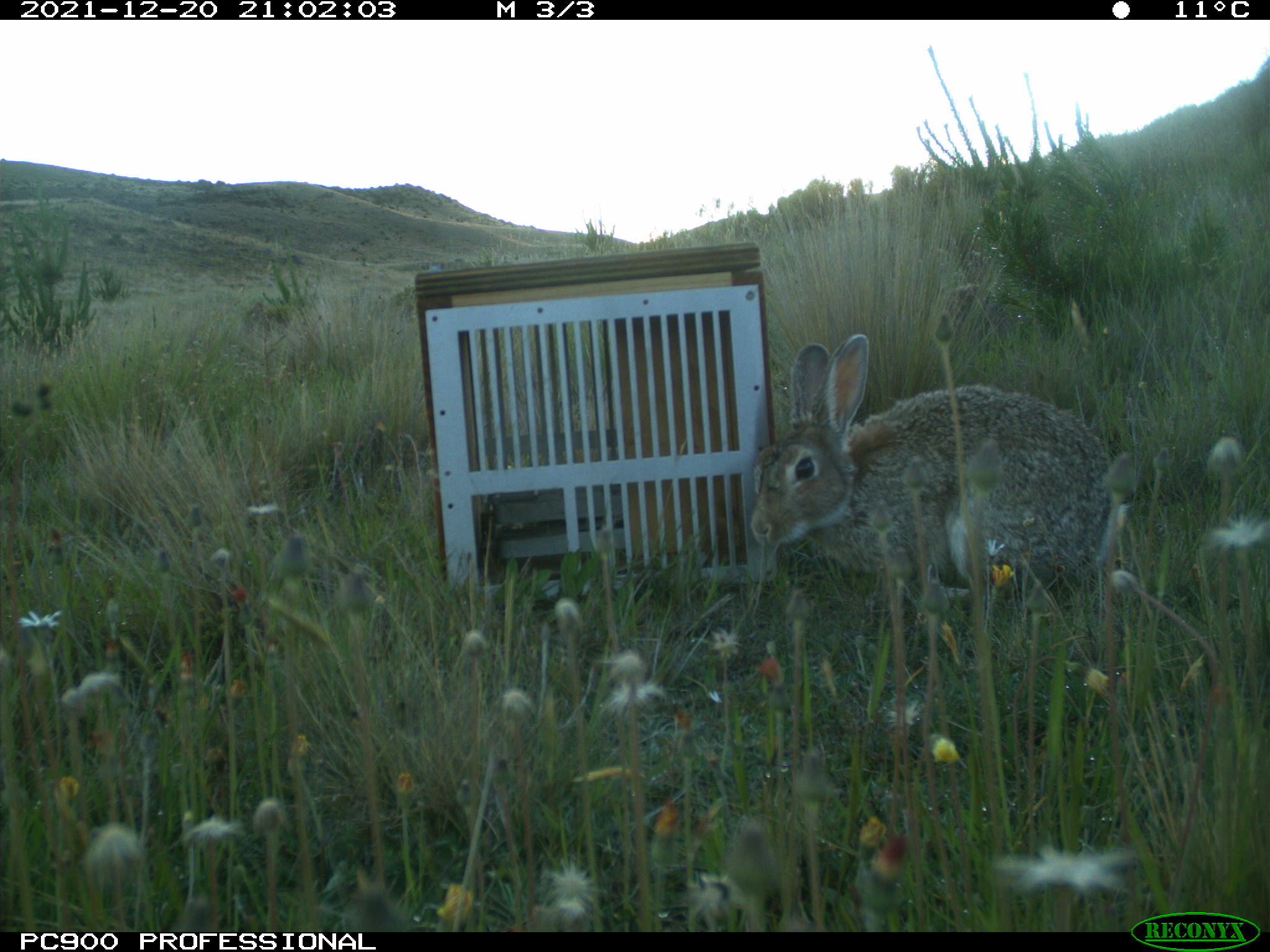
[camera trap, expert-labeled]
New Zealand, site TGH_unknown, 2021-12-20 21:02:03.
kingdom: Animalia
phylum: Chordata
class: Mammalia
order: Lagomorpha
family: Leporidae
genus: Oryctolagus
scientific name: Oryctolagus cuniculus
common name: european rabbit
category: rabbit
Rabbit (european rabbit) (Oryctolagus cuniculus).